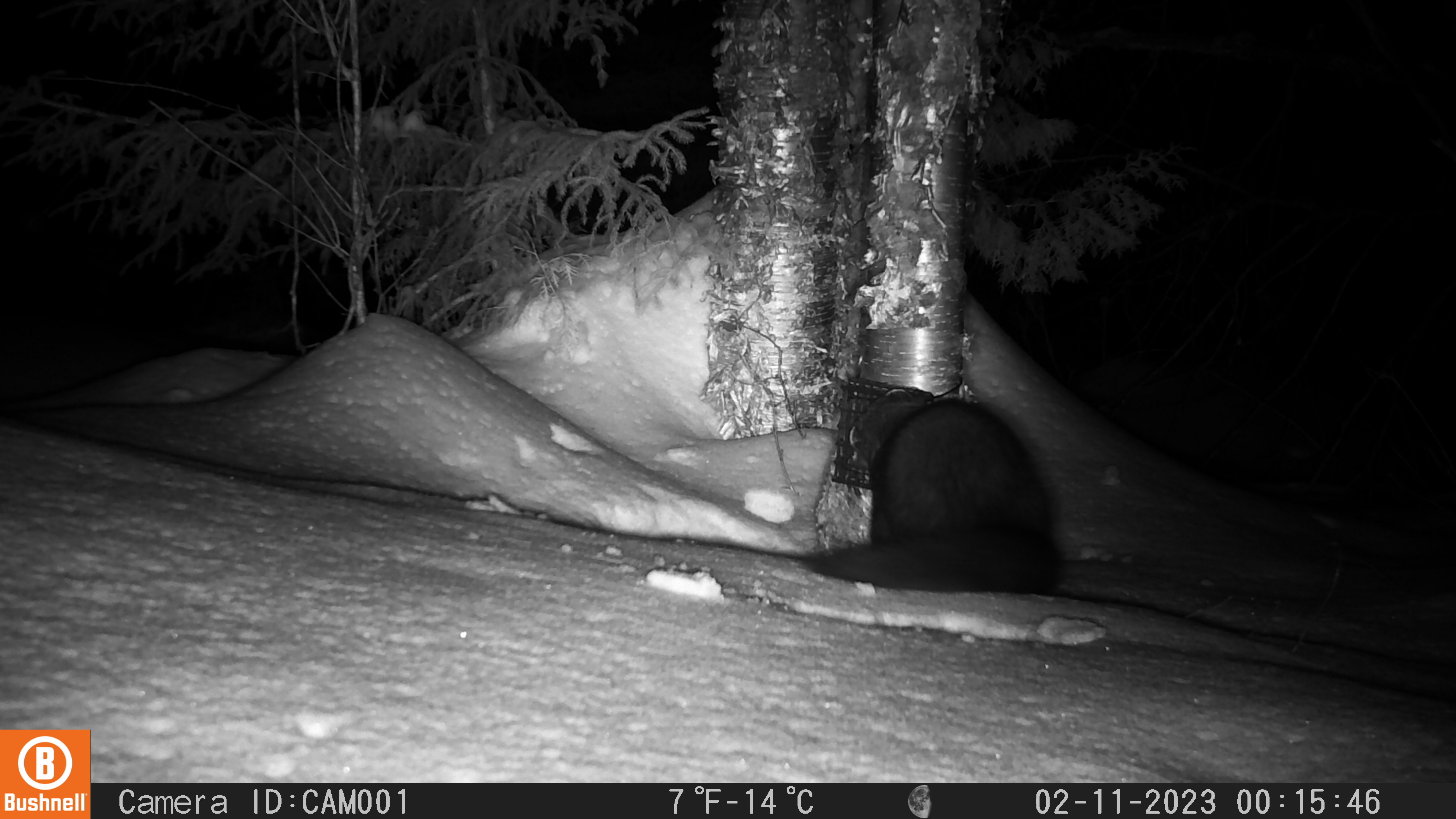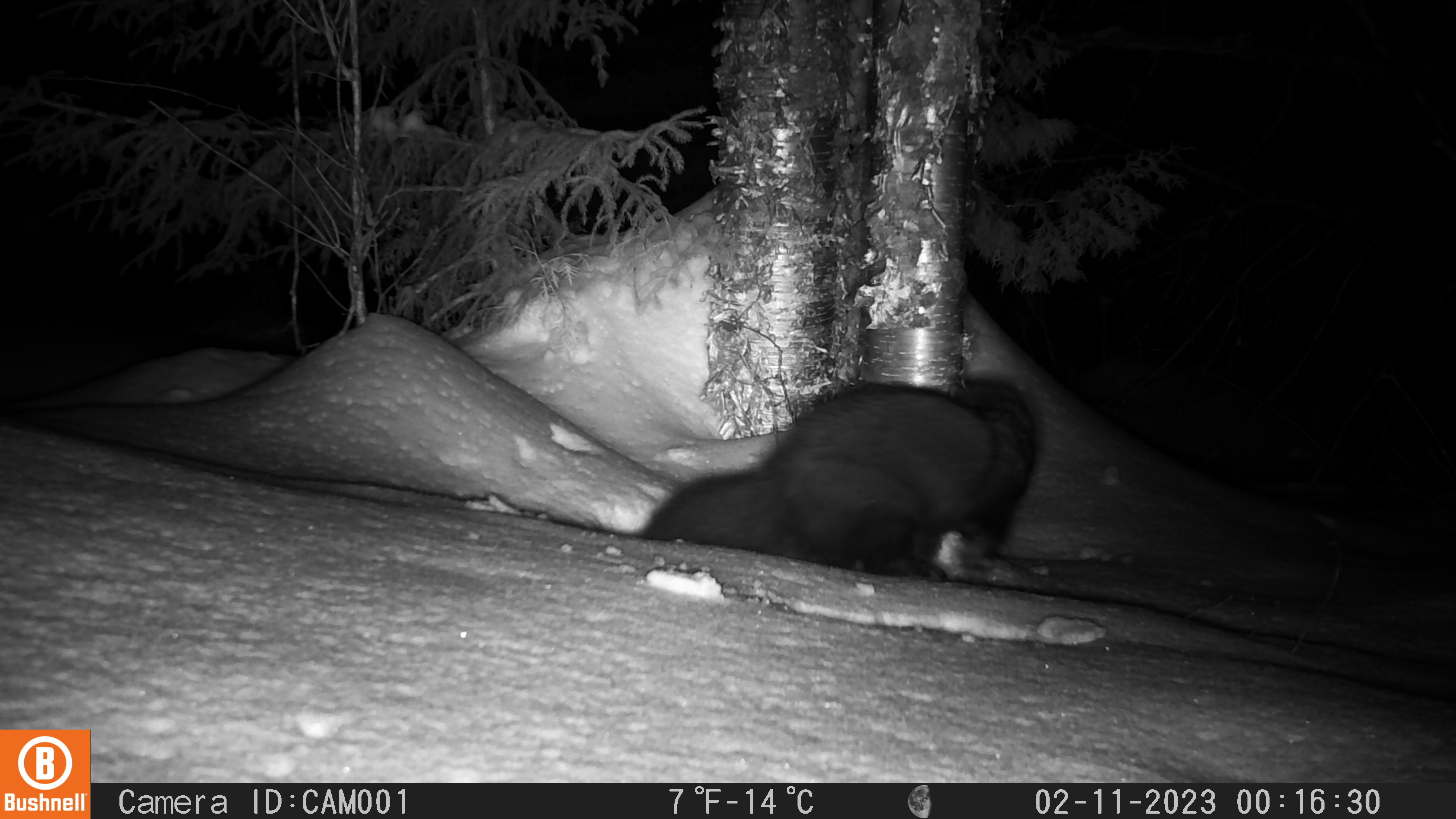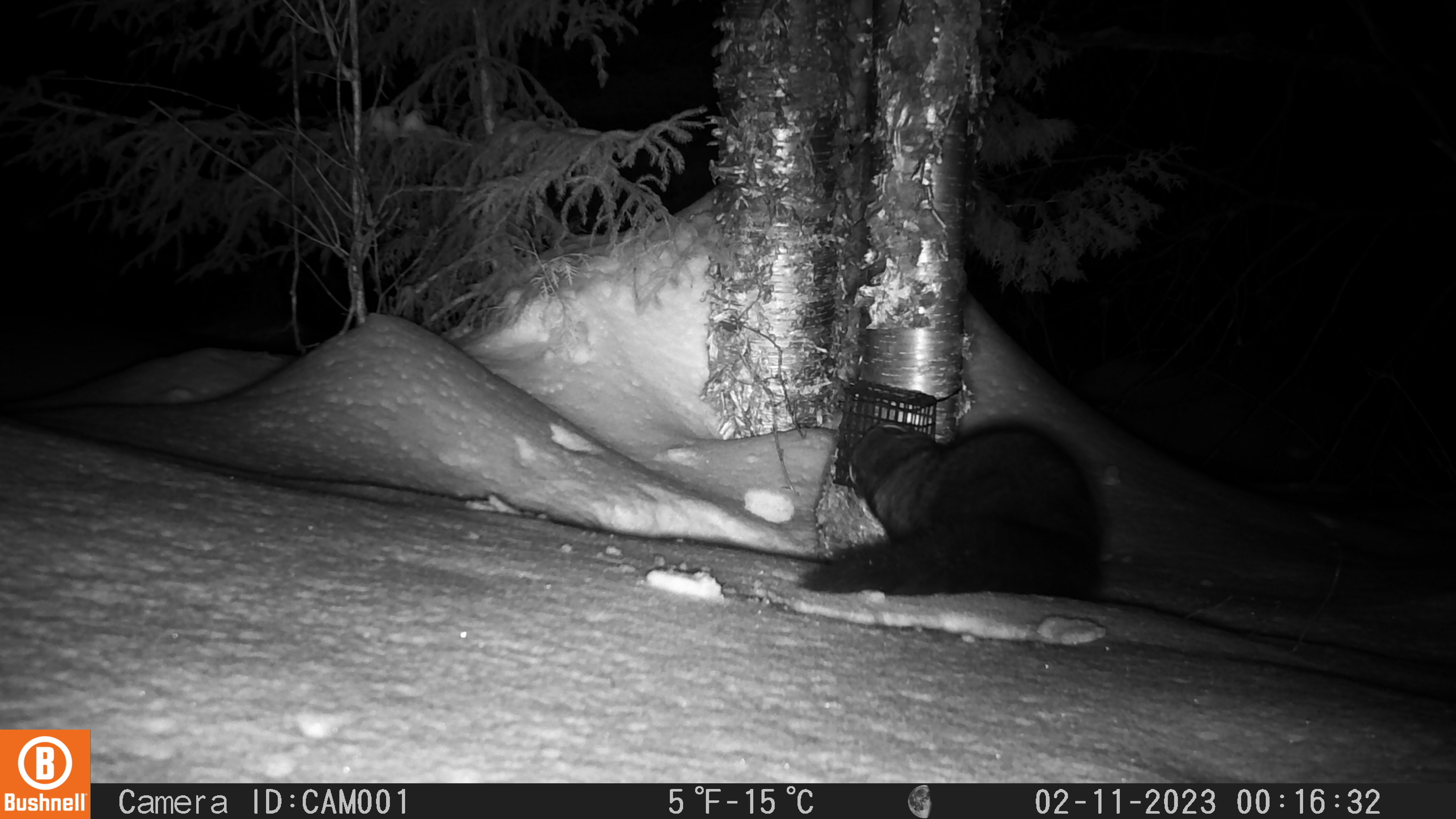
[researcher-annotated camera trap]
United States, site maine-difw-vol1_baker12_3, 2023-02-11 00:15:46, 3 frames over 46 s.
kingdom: Animalia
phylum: Chordata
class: Mammalia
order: Carnivora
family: Mustelidae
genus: Pekania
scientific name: Pekania pennanti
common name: fisher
Fisher (Pekania pennanti).